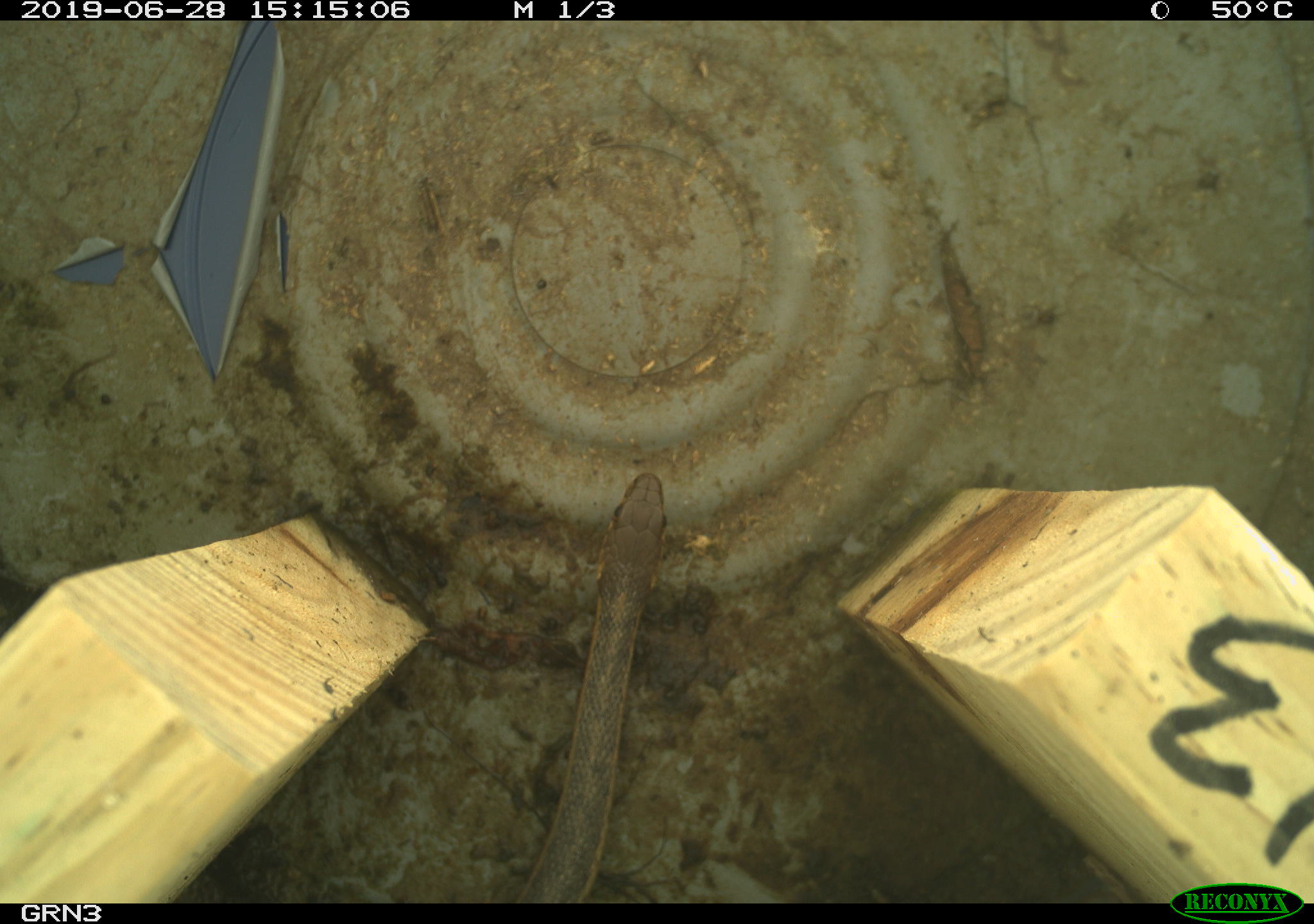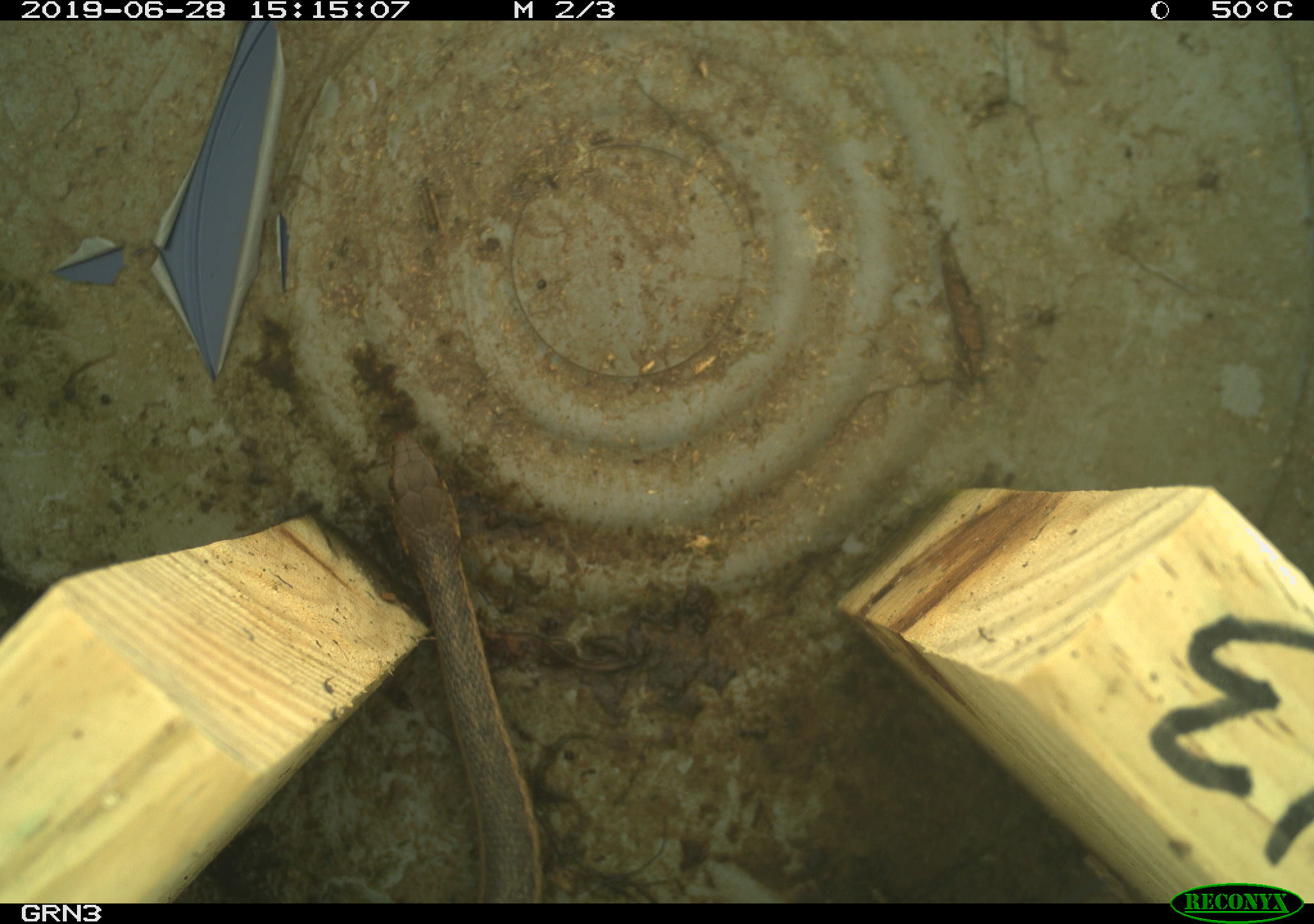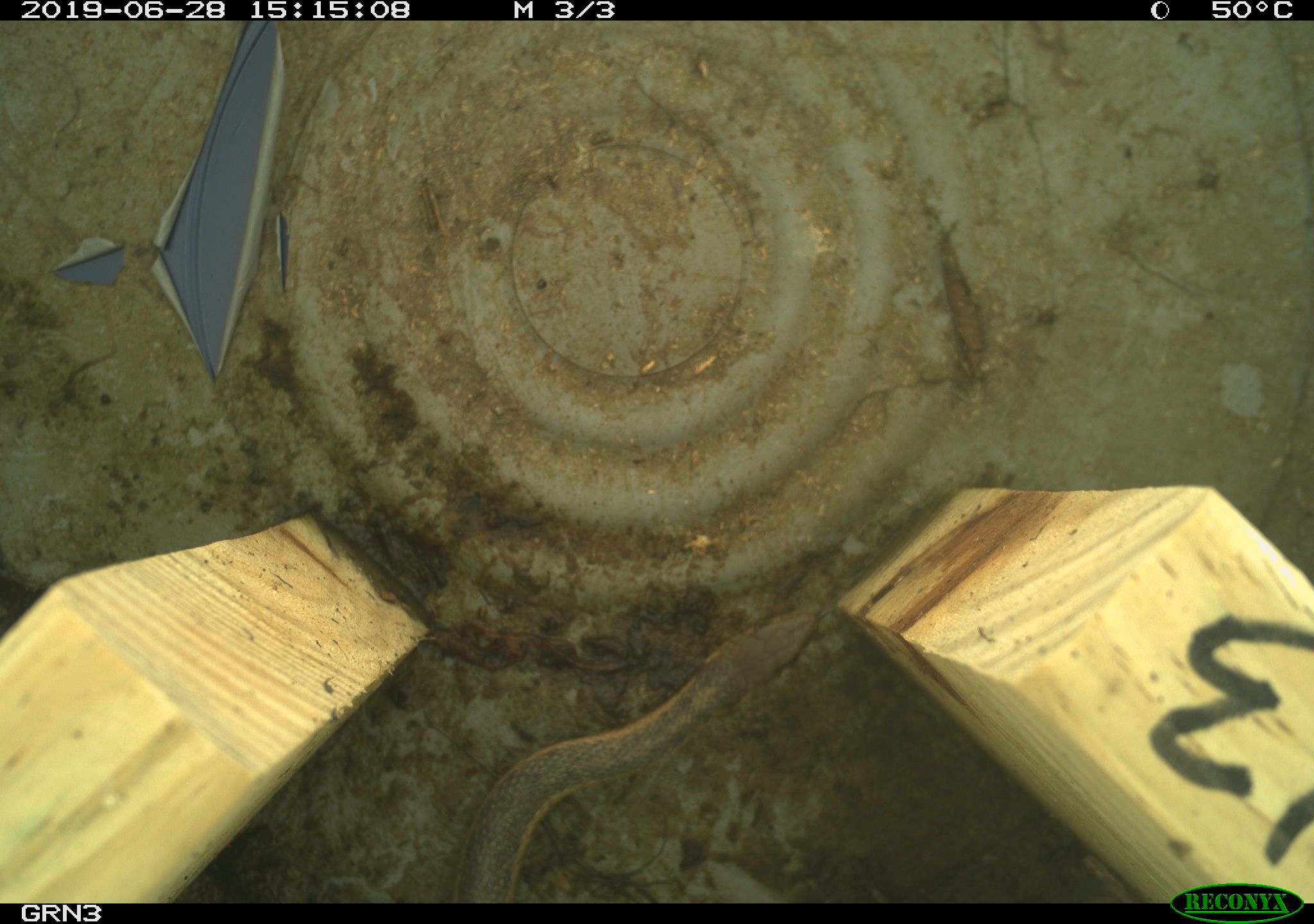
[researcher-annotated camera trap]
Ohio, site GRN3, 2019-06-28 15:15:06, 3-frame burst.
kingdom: Animalia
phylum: Chordata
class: Reptilia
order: Squamata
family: Colubridae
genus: Thamnophis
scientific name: Thamnophis sirtalis sirtalis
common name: eastern gartersnake